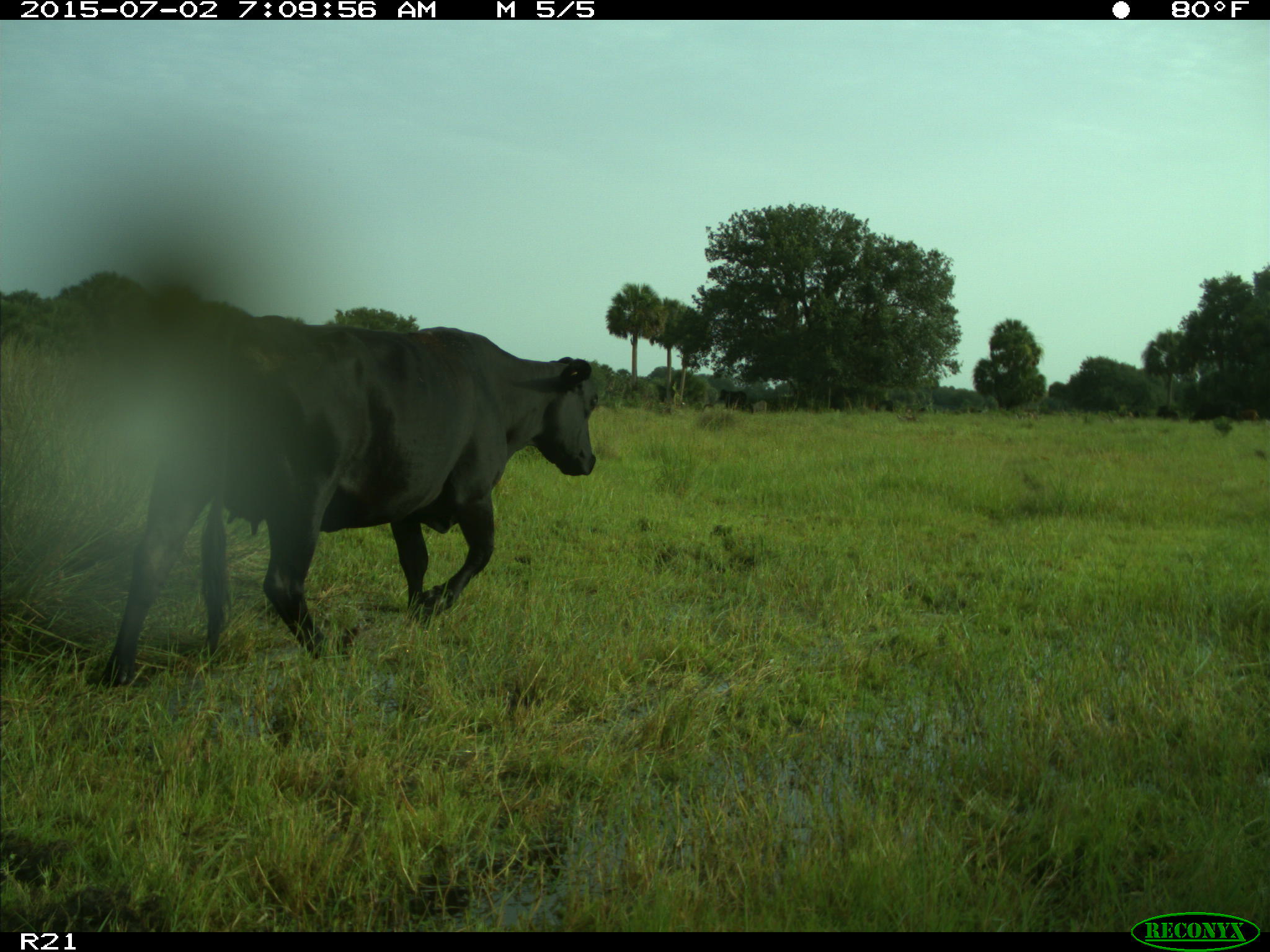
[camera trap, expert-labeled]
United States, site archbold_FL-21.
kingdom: Animalia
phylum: Chordata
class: Mammalia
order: Artiodactyla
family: Bovidae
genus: Bos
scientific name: Bos taurus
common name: domestic cow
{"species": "Bos taurus (domestic cow)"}